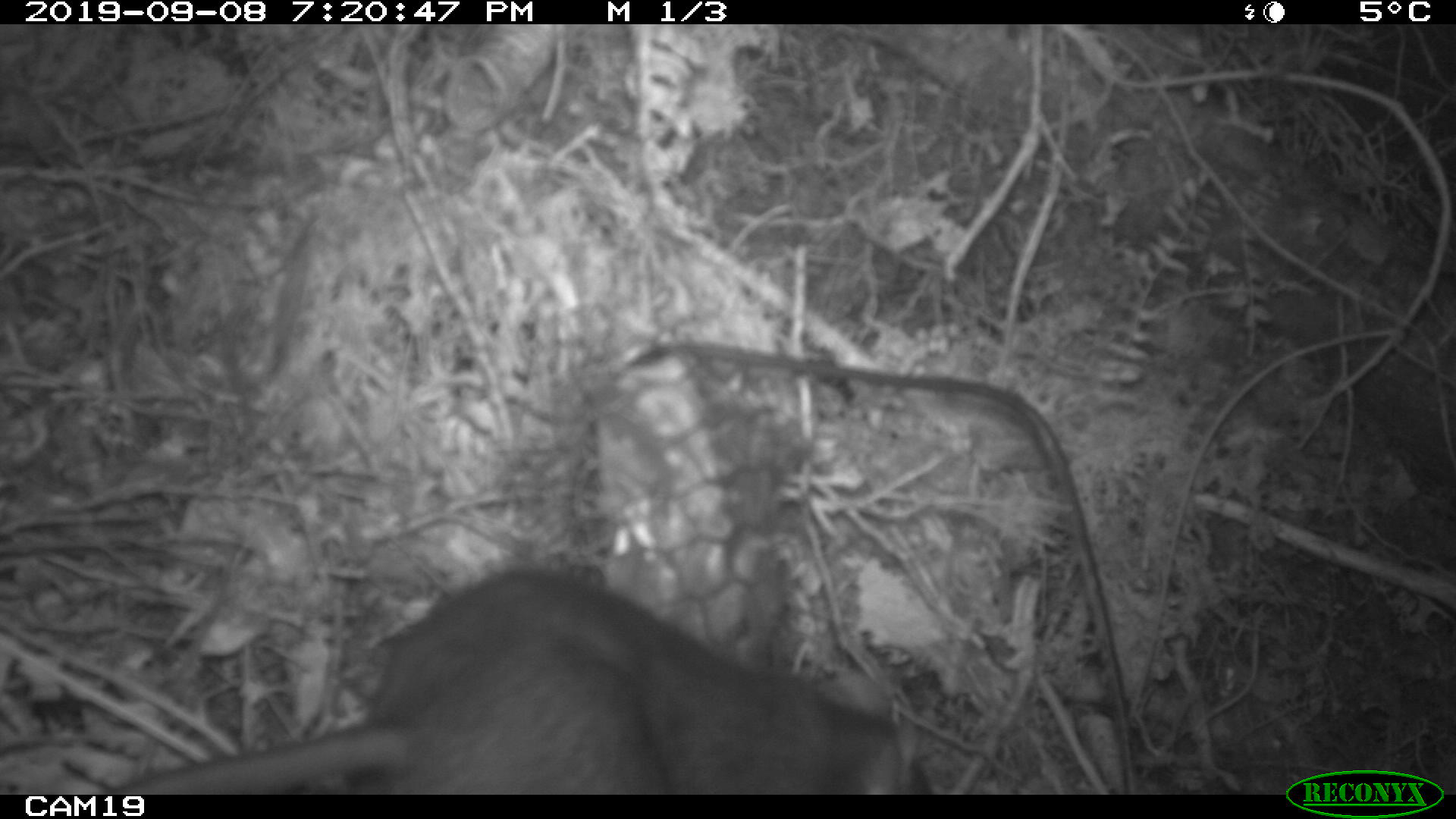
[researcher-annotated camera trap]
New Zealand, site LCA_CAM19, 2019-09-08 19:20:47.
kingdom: Animalia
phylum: Chordata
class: Mammalia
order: Rodentia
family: Muridae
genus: Rattus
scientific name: Rattus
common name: rat